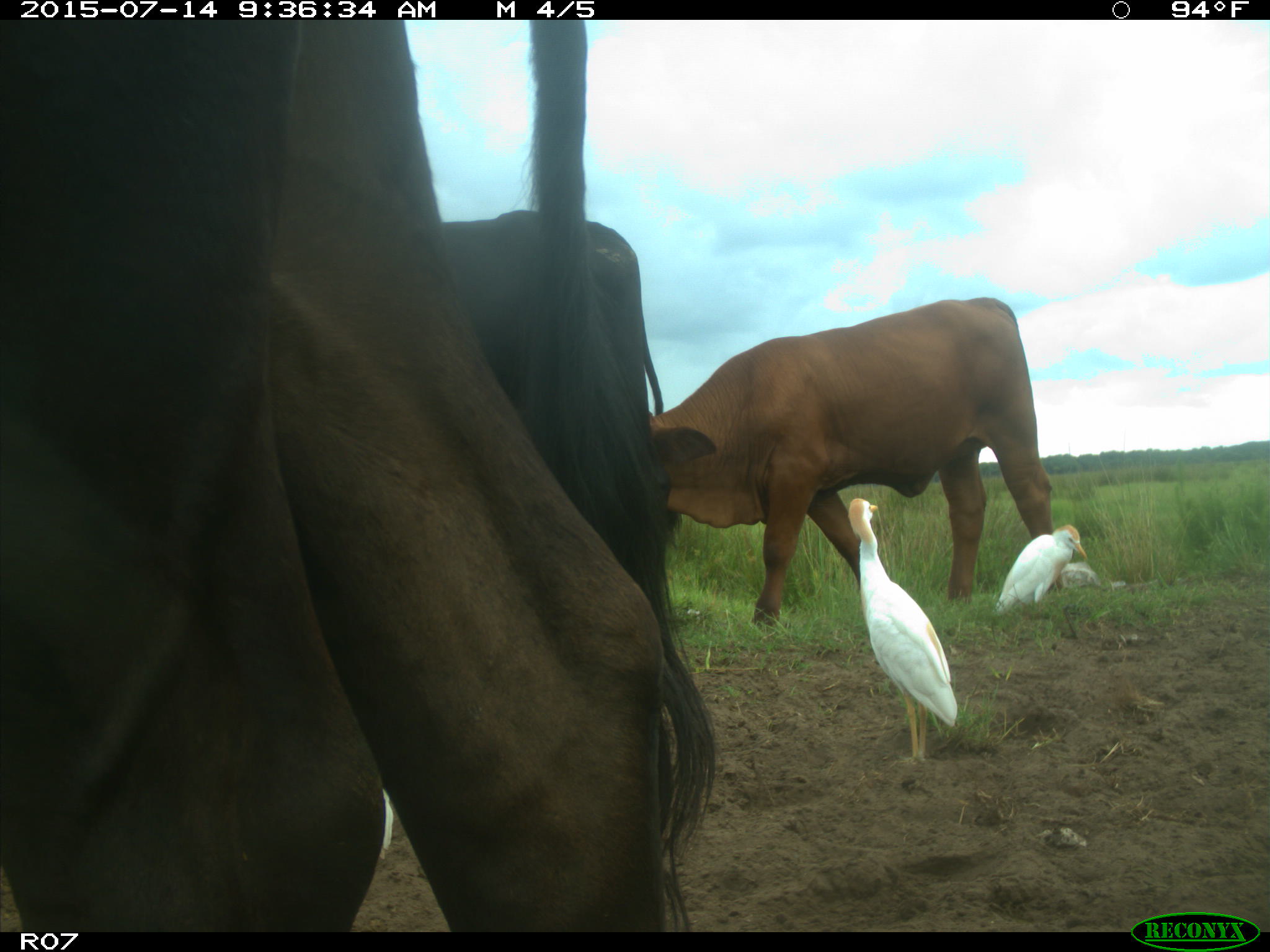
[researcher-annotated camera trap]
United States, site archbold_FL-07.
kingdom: Animalia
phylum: Chordata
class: Mammalia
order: Artiodactyla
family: Bovidae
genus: Bos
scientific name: Bos taurus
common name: domestic cow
Bos taurus (domestic cow).